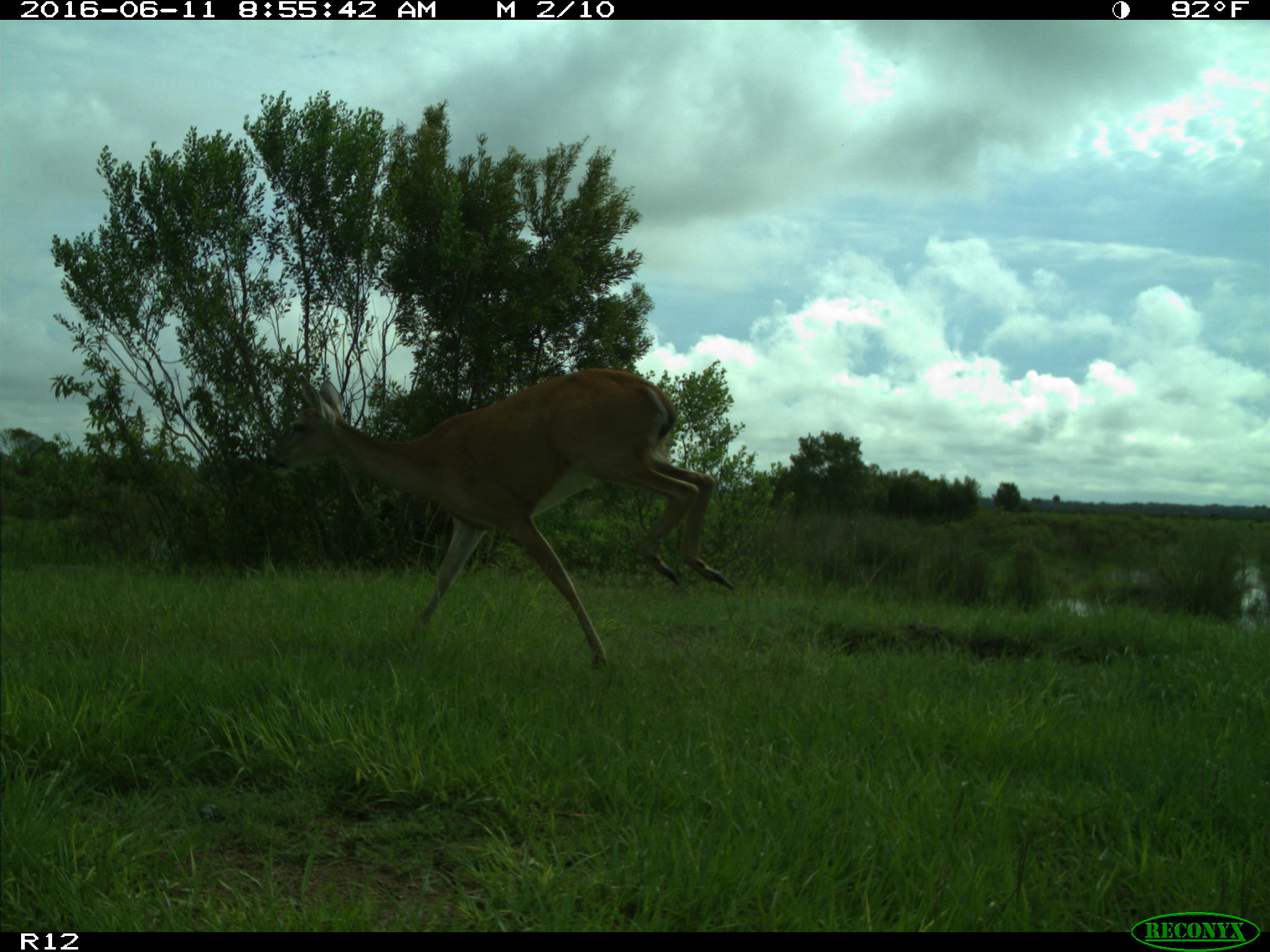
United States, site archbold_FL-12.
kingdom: Animalia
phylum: Chordata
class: Mammalia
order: Artiodactyla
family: Cervidae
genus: Odocoileus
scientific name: Odocoileus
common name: deer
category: unidentified deer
Unidentified deer (deer) (Odocoileus).